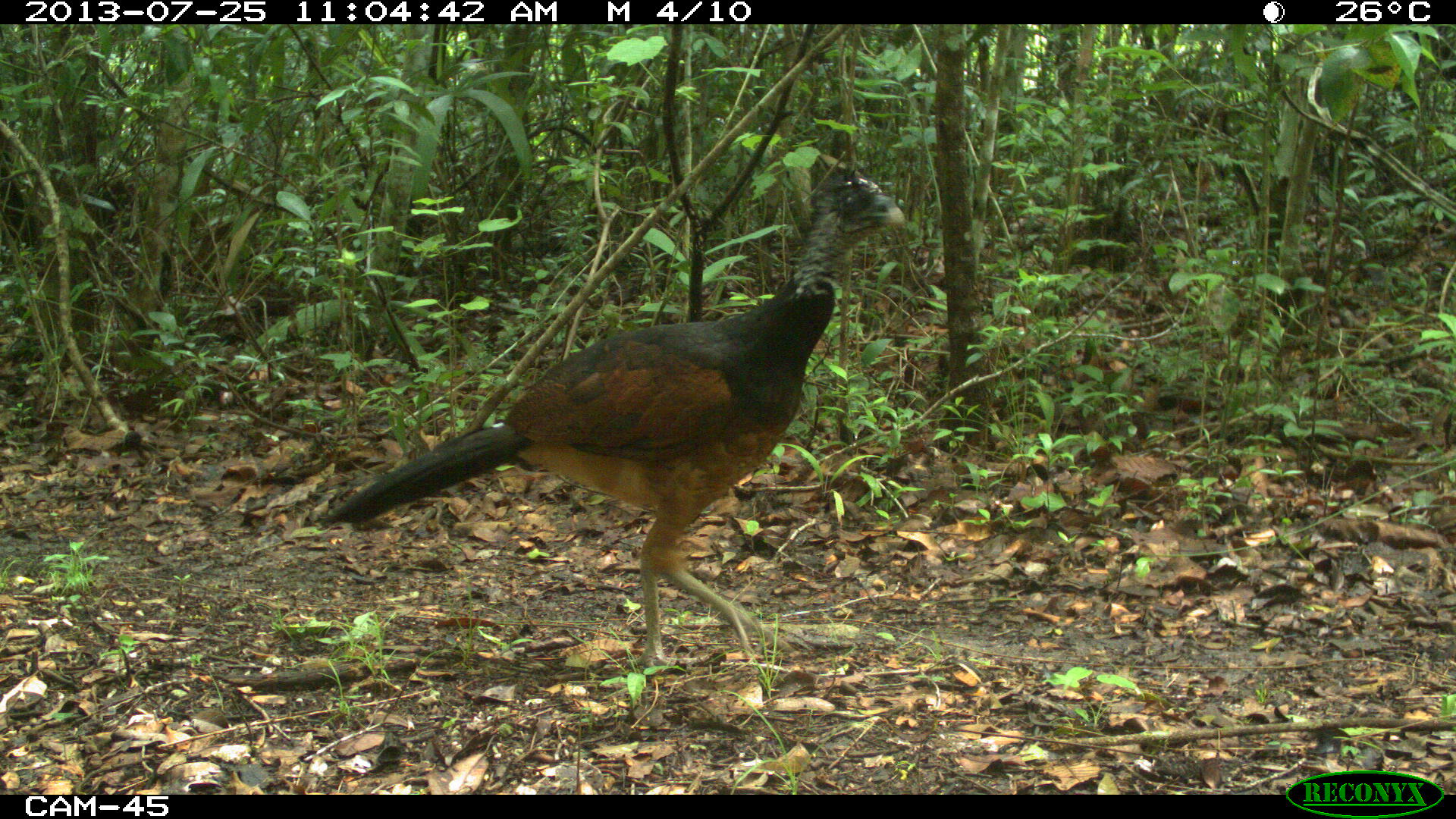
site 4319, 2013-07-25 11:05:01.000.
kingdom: Animalia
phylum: Chordata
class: Aves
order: Galliformes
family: Cracidae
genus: Crax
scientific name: Crax rubra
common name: great curassow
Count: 1.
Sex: female.